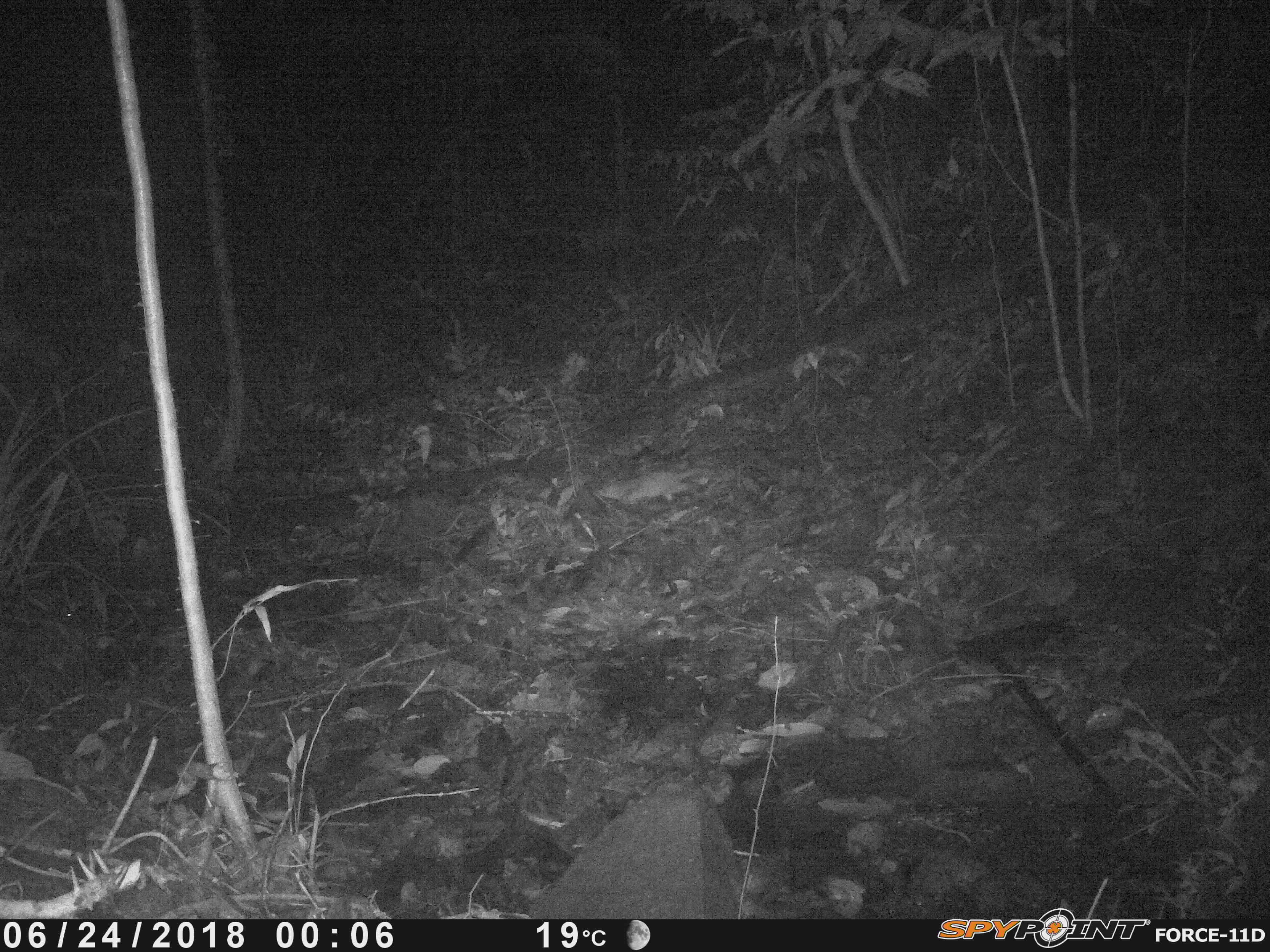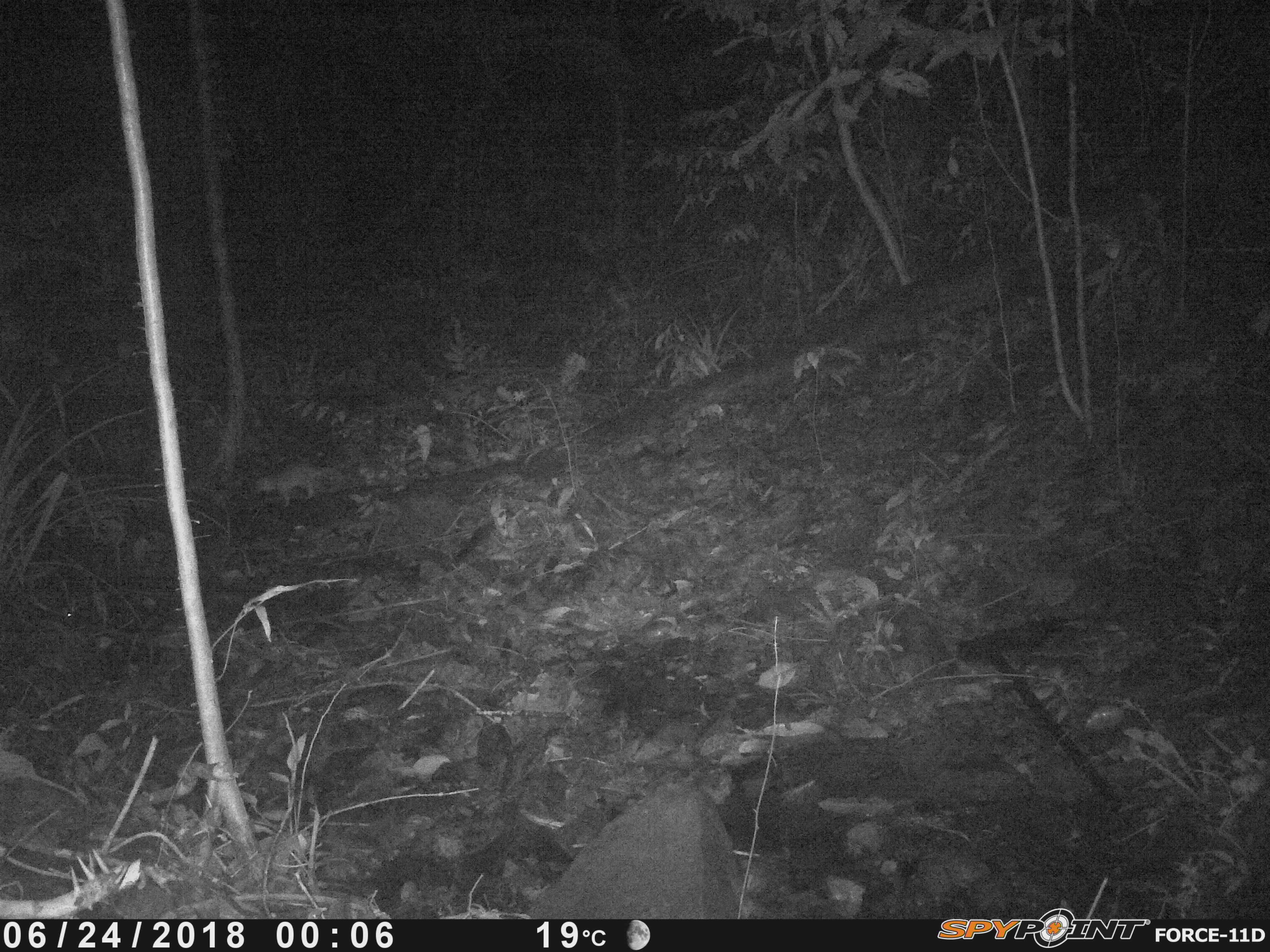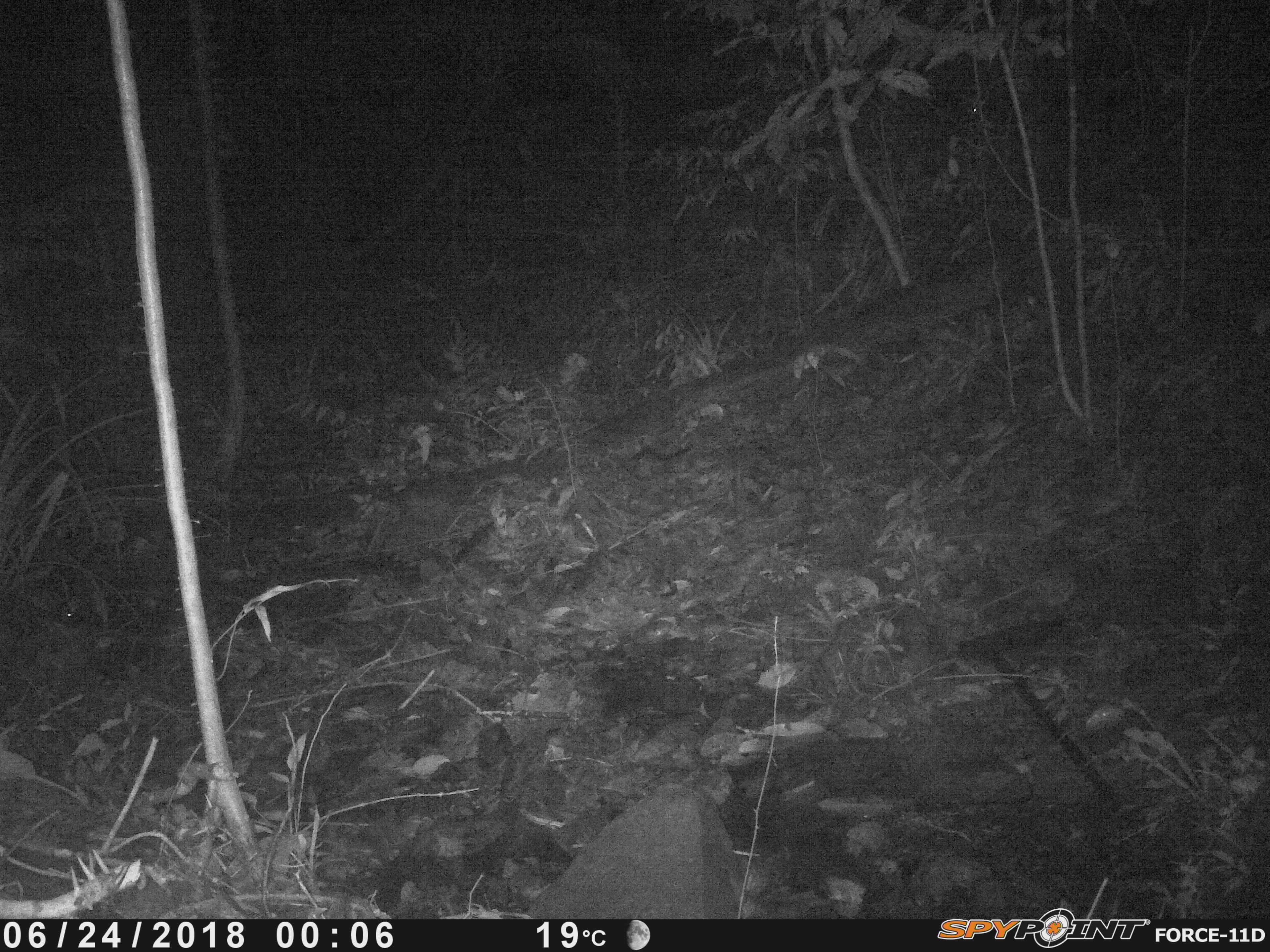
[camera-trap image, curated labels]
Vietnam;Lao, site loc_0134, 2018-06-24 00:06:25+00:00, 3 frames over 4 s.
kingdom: Animalia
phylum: Chordata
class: Mammalia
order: Carnivora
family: Mustelidae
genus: Melogale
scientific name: Melogale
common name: ferret badger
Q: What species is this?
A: Ferret badger (Melogale).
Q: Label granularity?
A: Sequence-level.